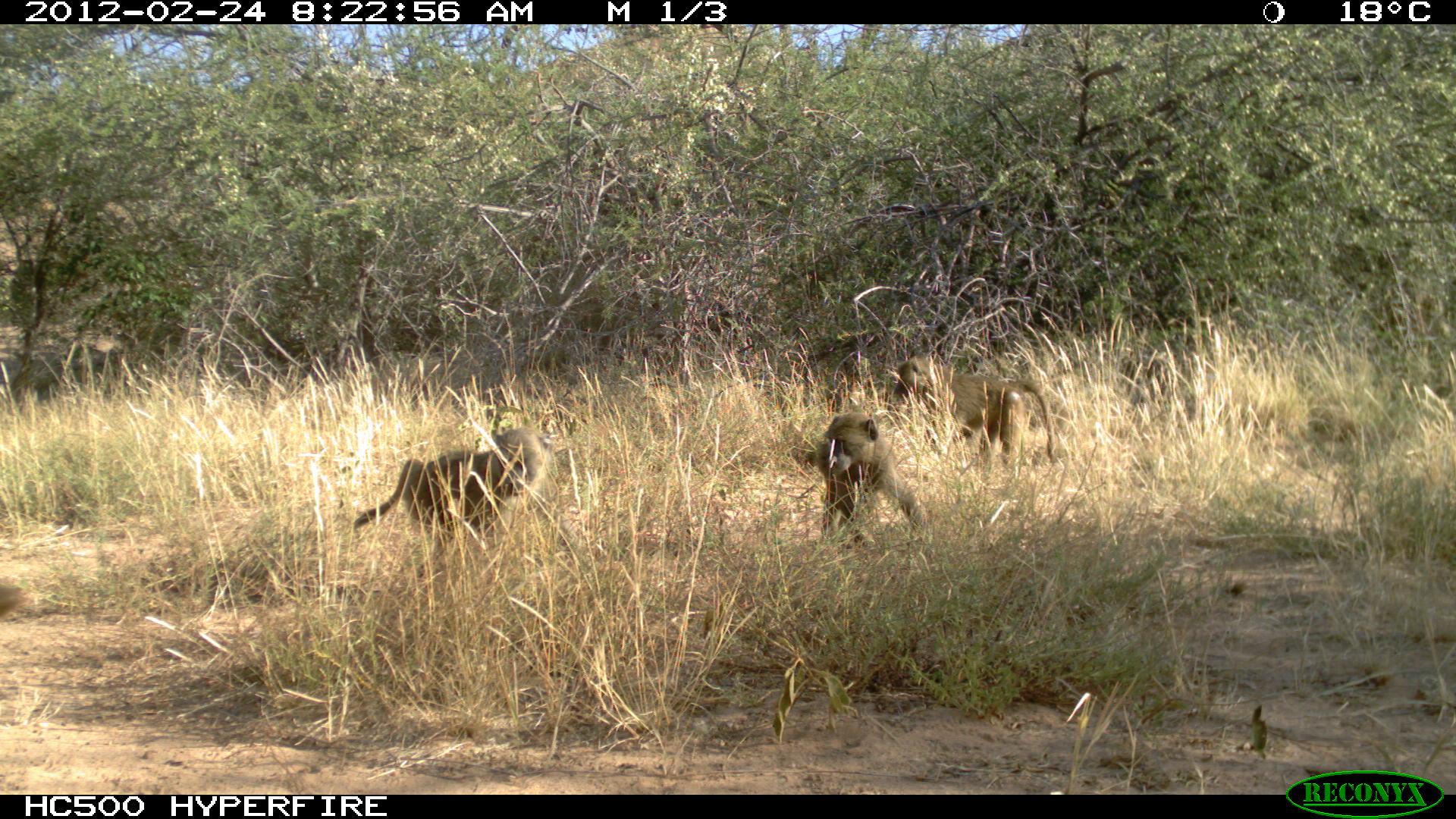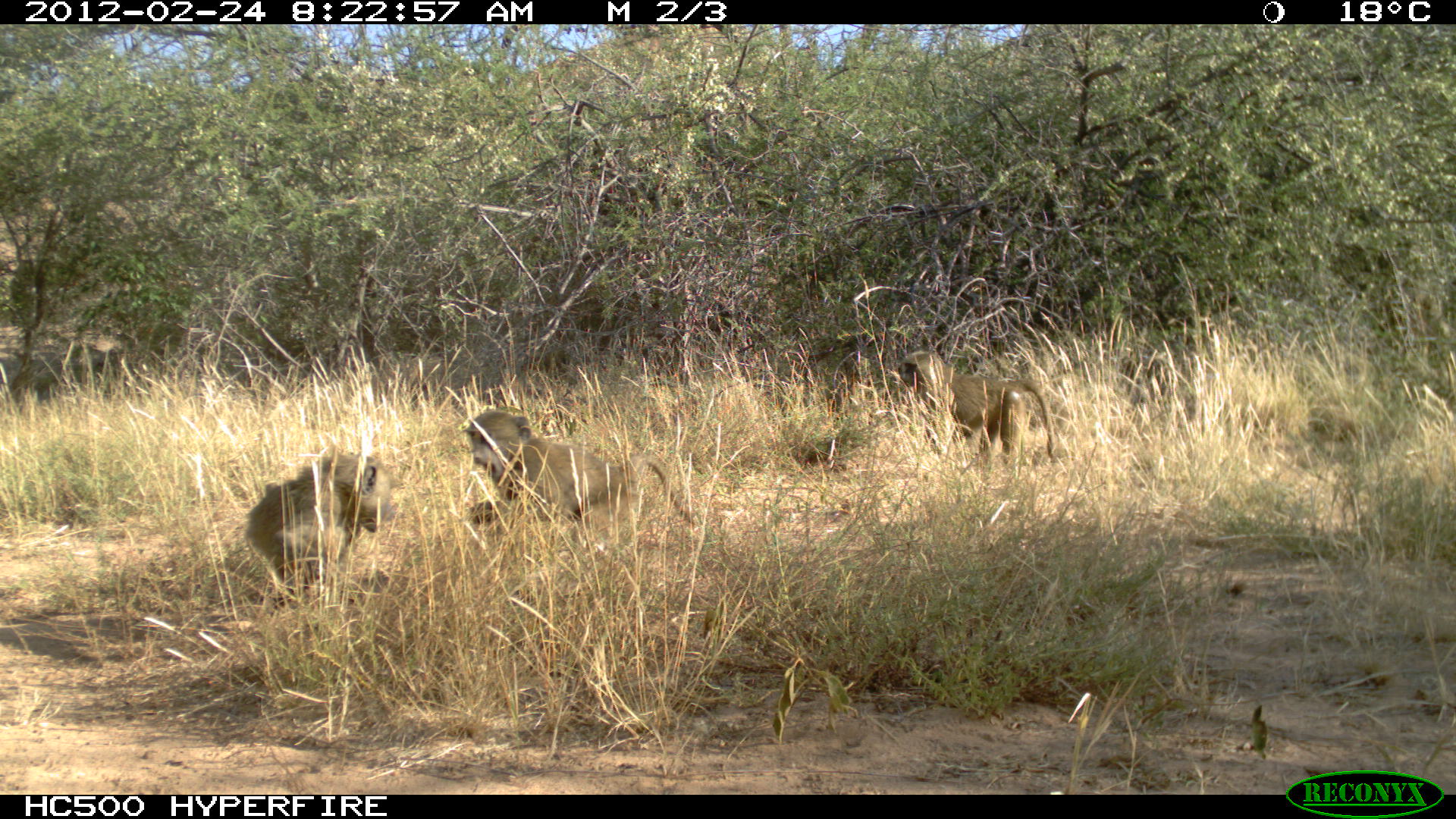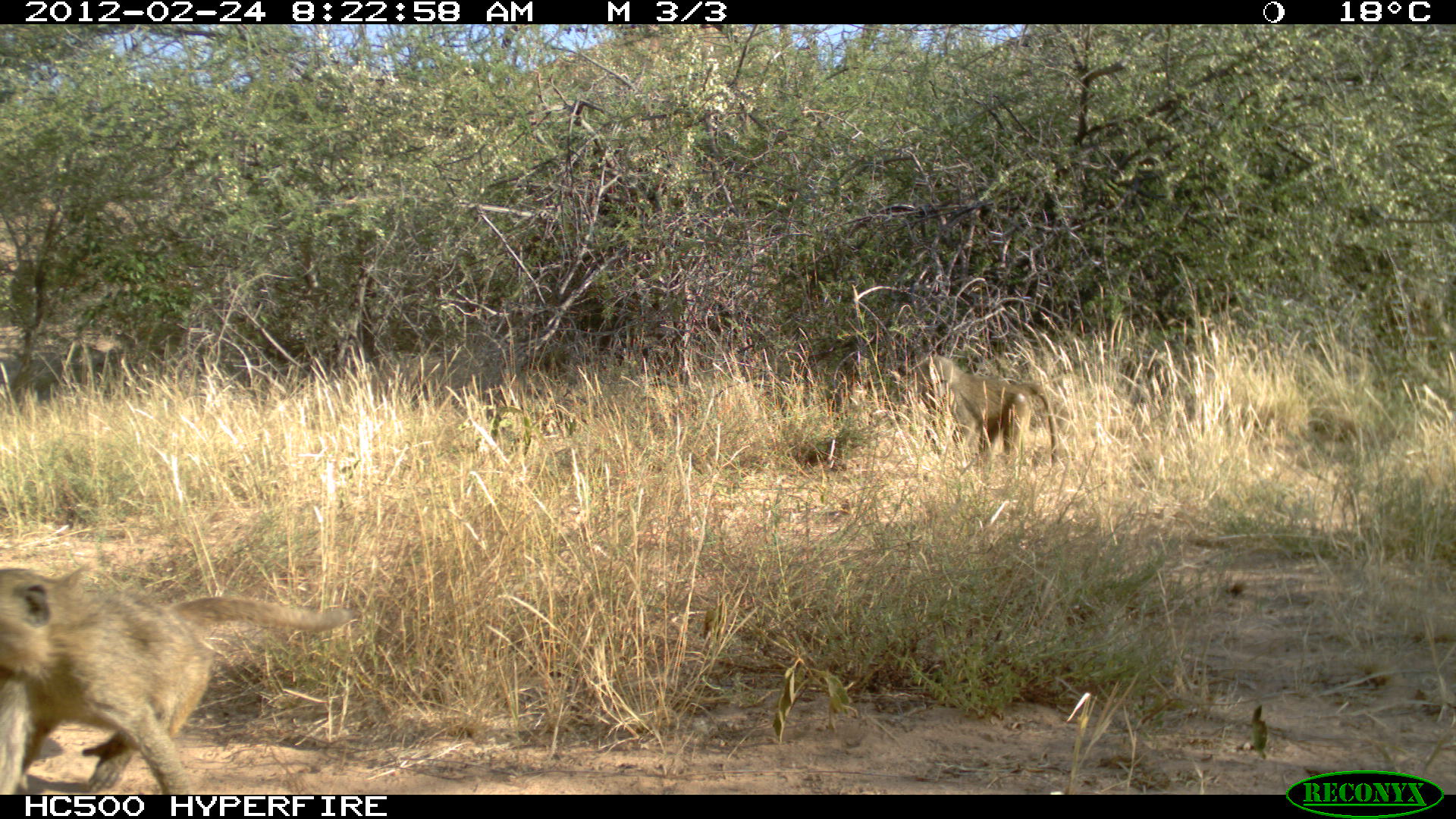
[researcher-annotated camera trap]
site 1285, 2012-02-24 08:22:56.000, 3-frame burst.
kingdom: Animalia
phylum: Chordata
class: Mammalia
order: Primates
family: Cercopithecidae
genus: Papio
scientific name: Papio anubis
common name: olive baboon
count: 3